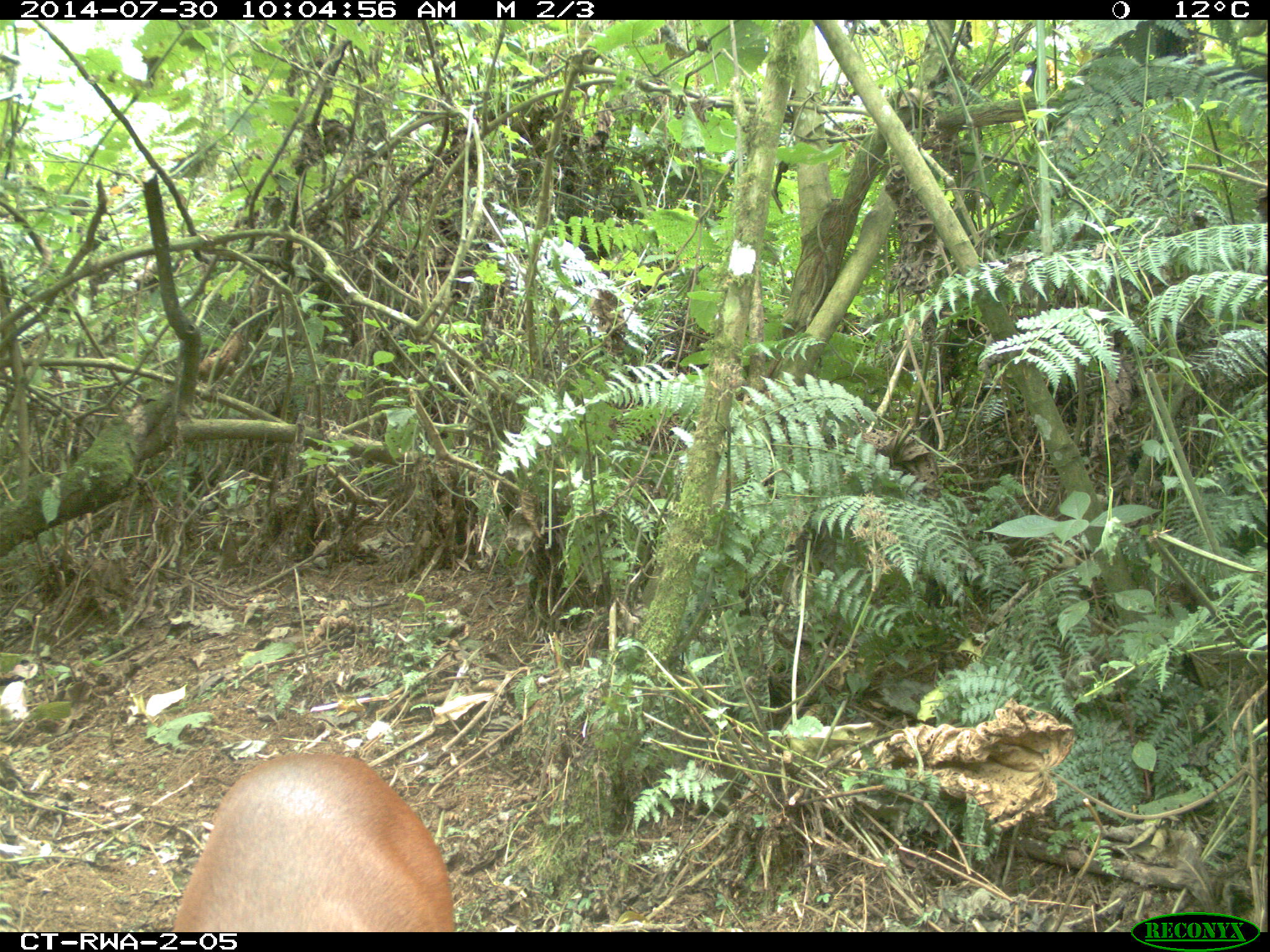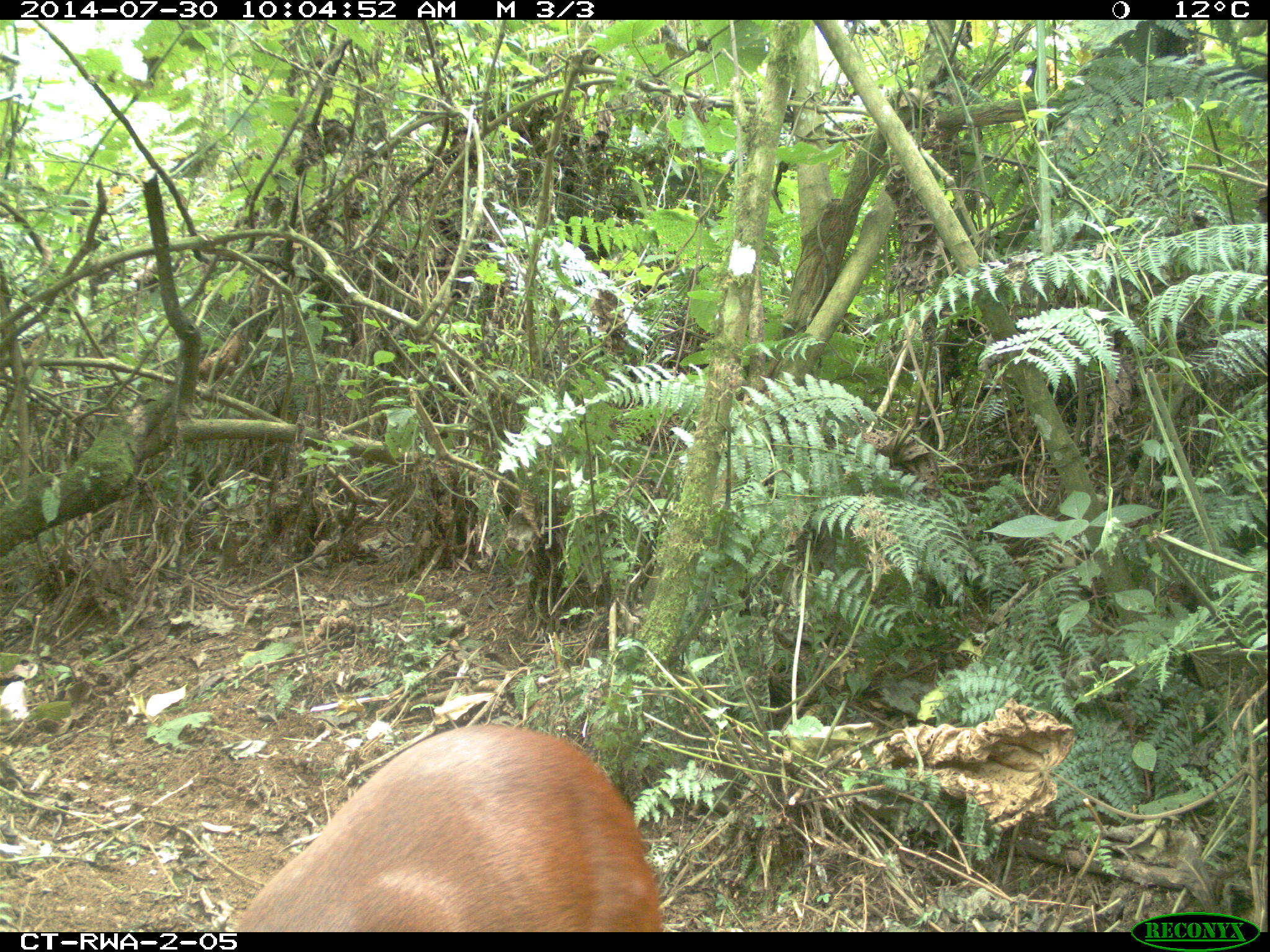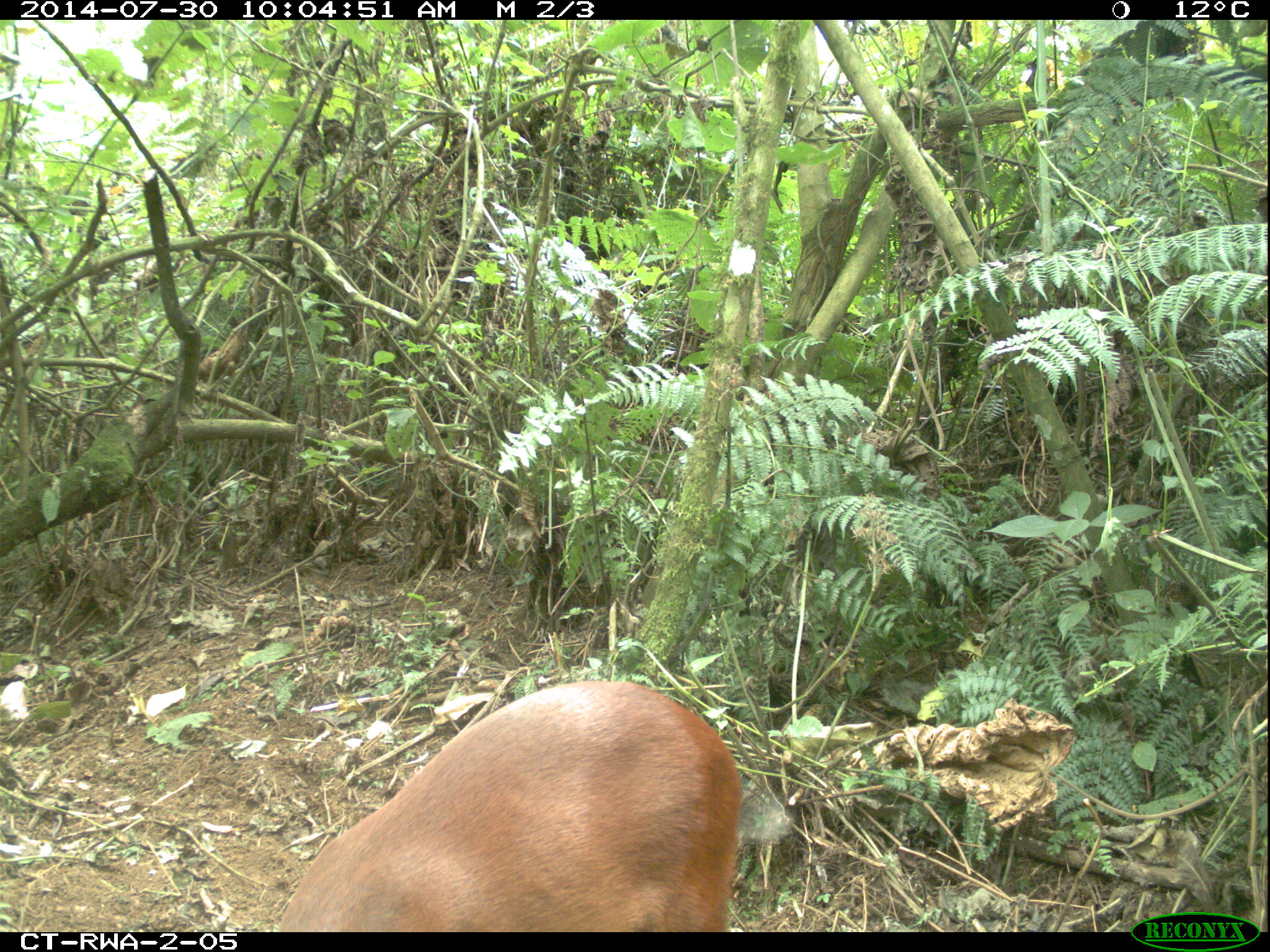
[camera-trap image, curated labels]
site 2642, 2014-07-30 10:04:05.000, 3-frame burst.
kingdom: Animalia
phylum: Chordata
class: Mammalia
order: Artiodactyla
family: Bovidae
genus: Cephalophus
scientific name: Cephalophus nigrifrons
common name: black-fronted duiker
Cephalophus nigrifrons (black-fronted duiker), count 1.